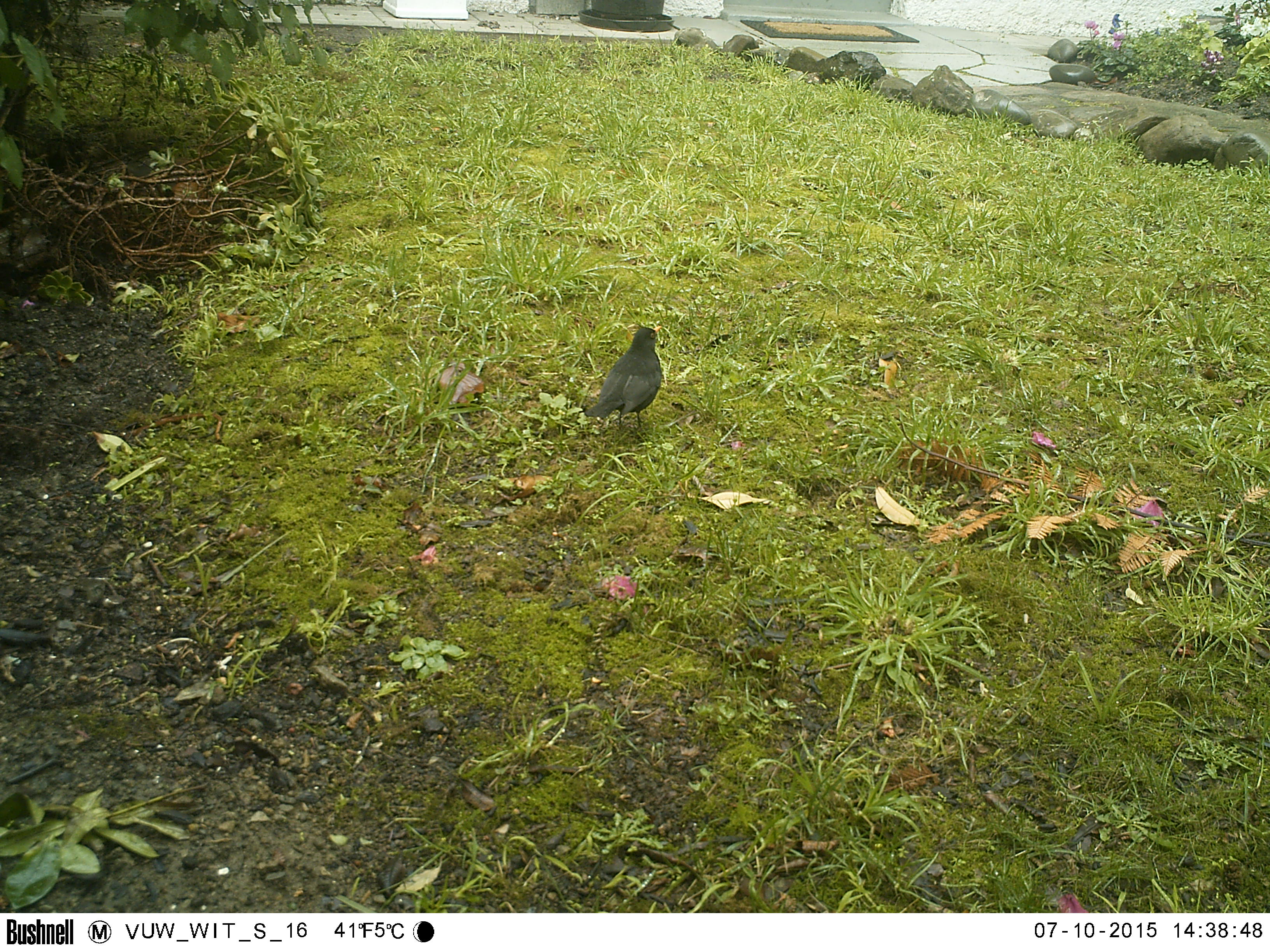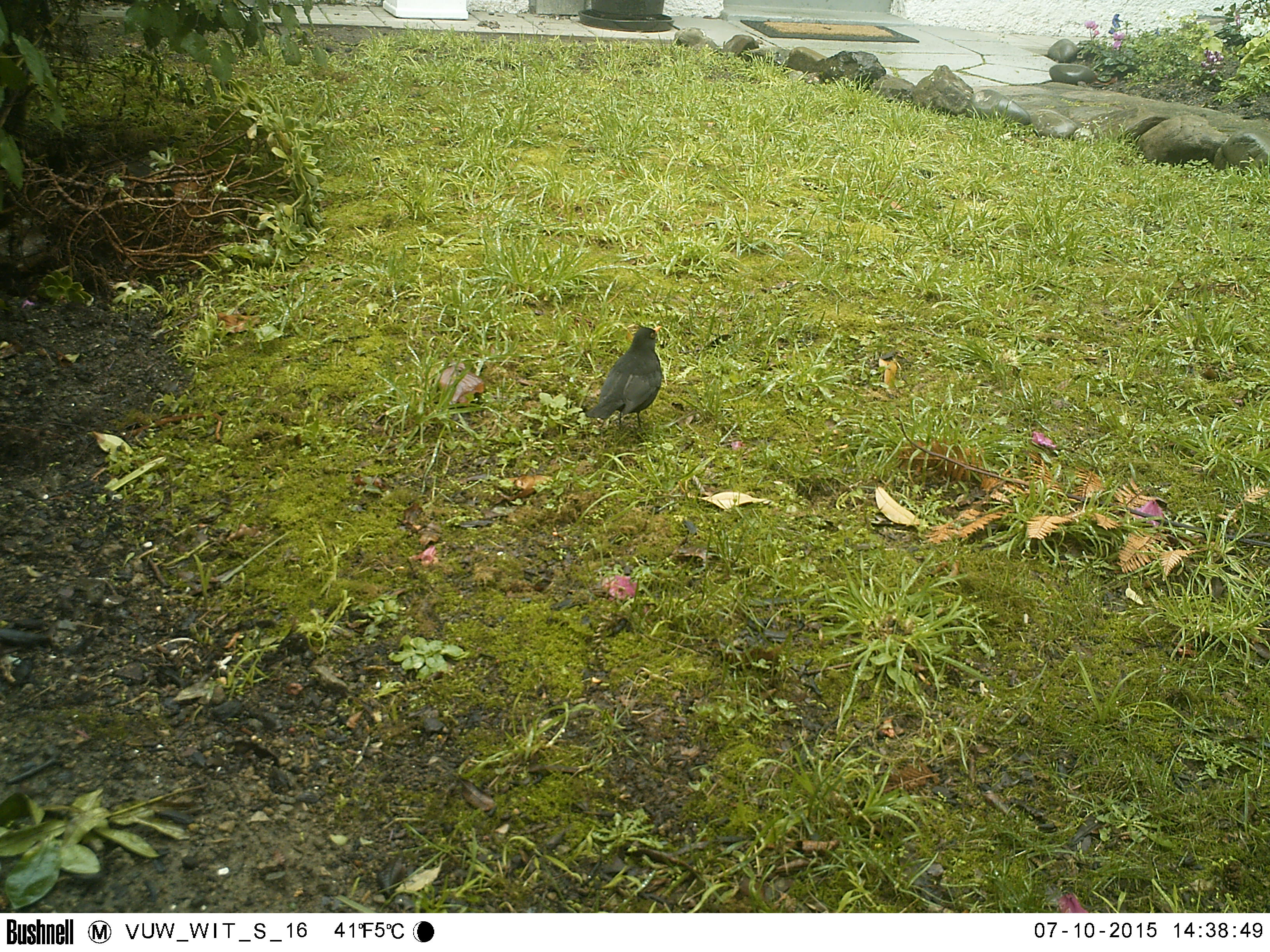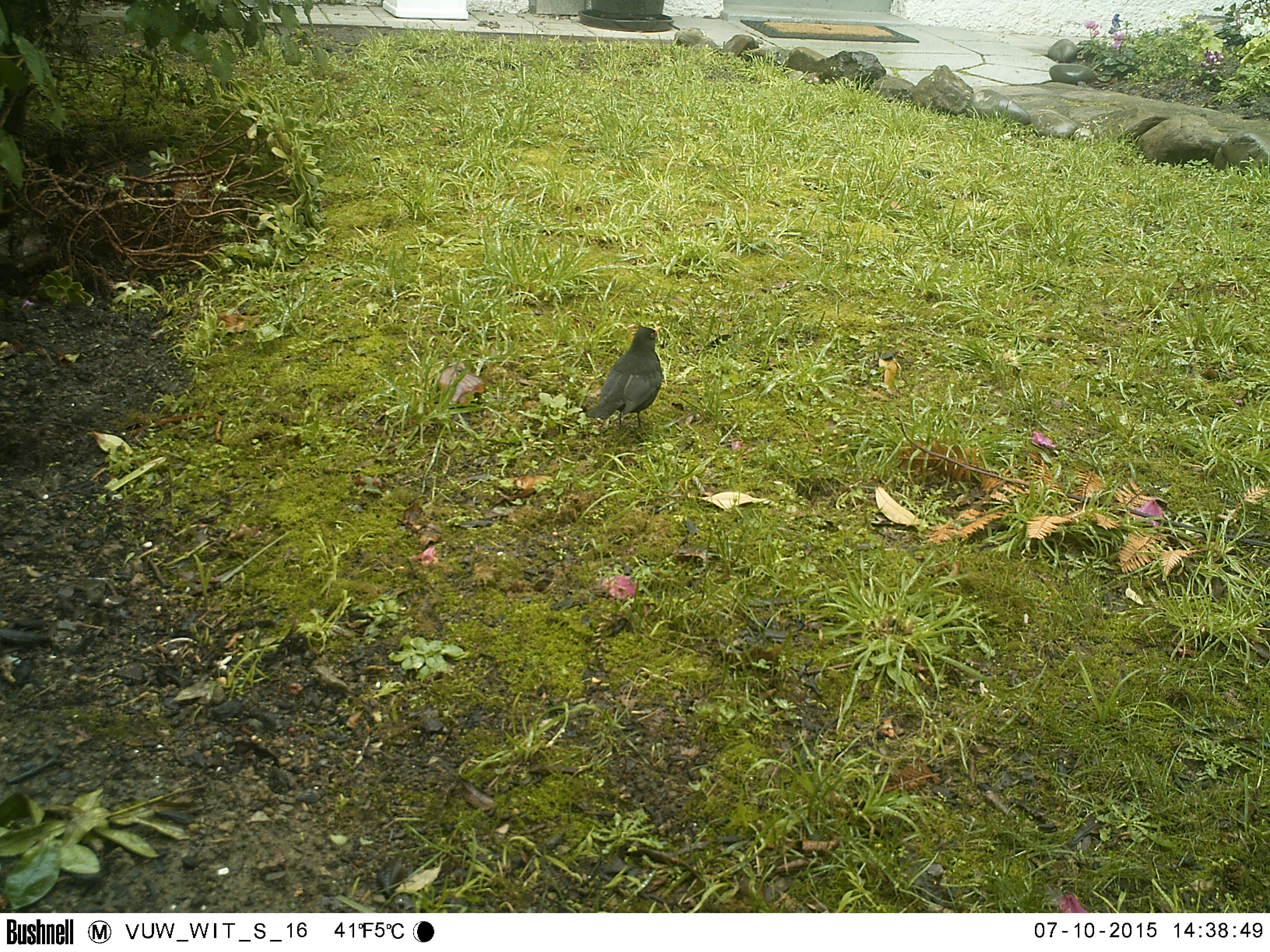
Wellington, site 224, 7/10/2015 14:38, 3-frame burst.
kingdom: Animalia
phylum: Chordata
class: Aves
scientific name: Aves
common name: bird